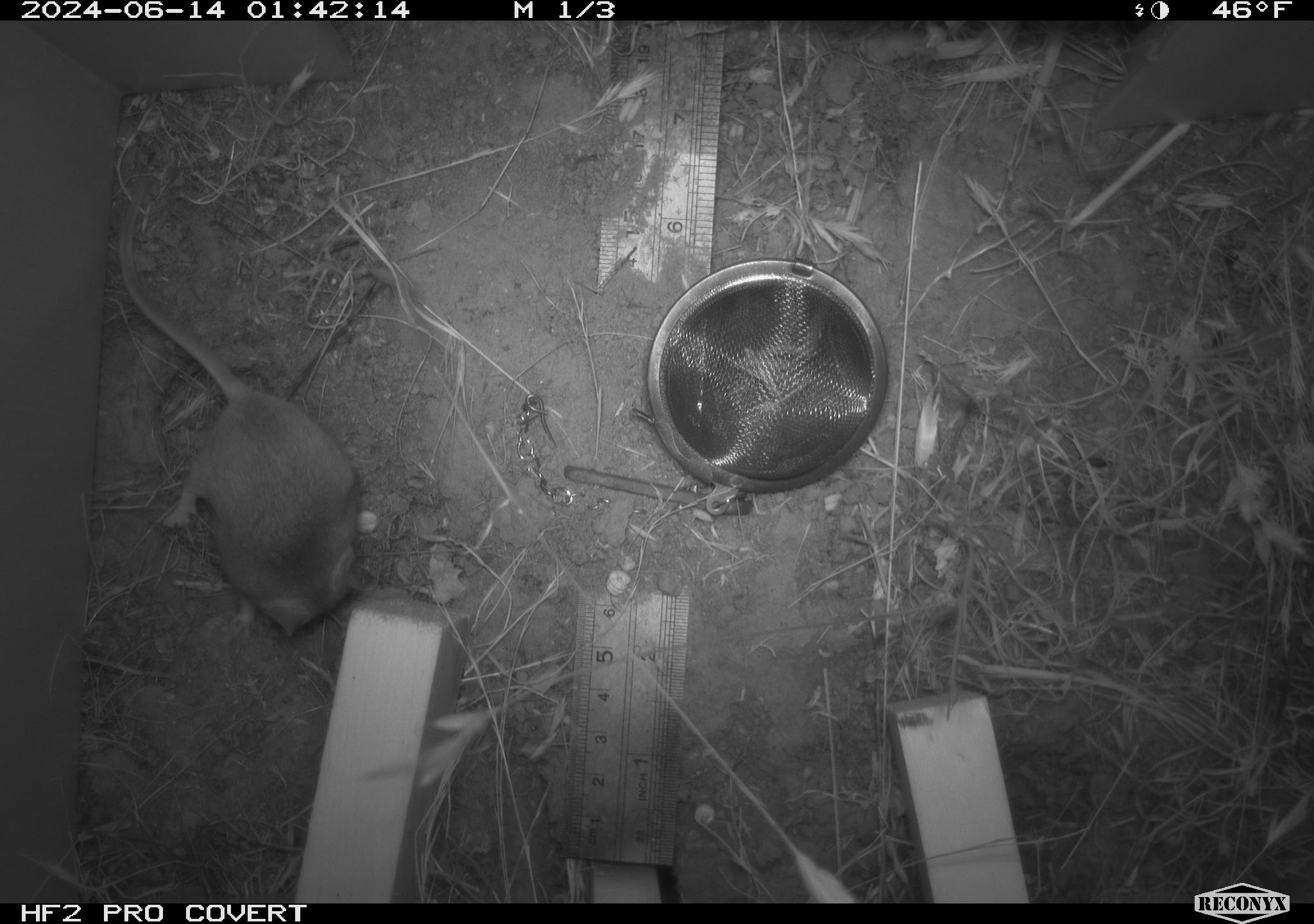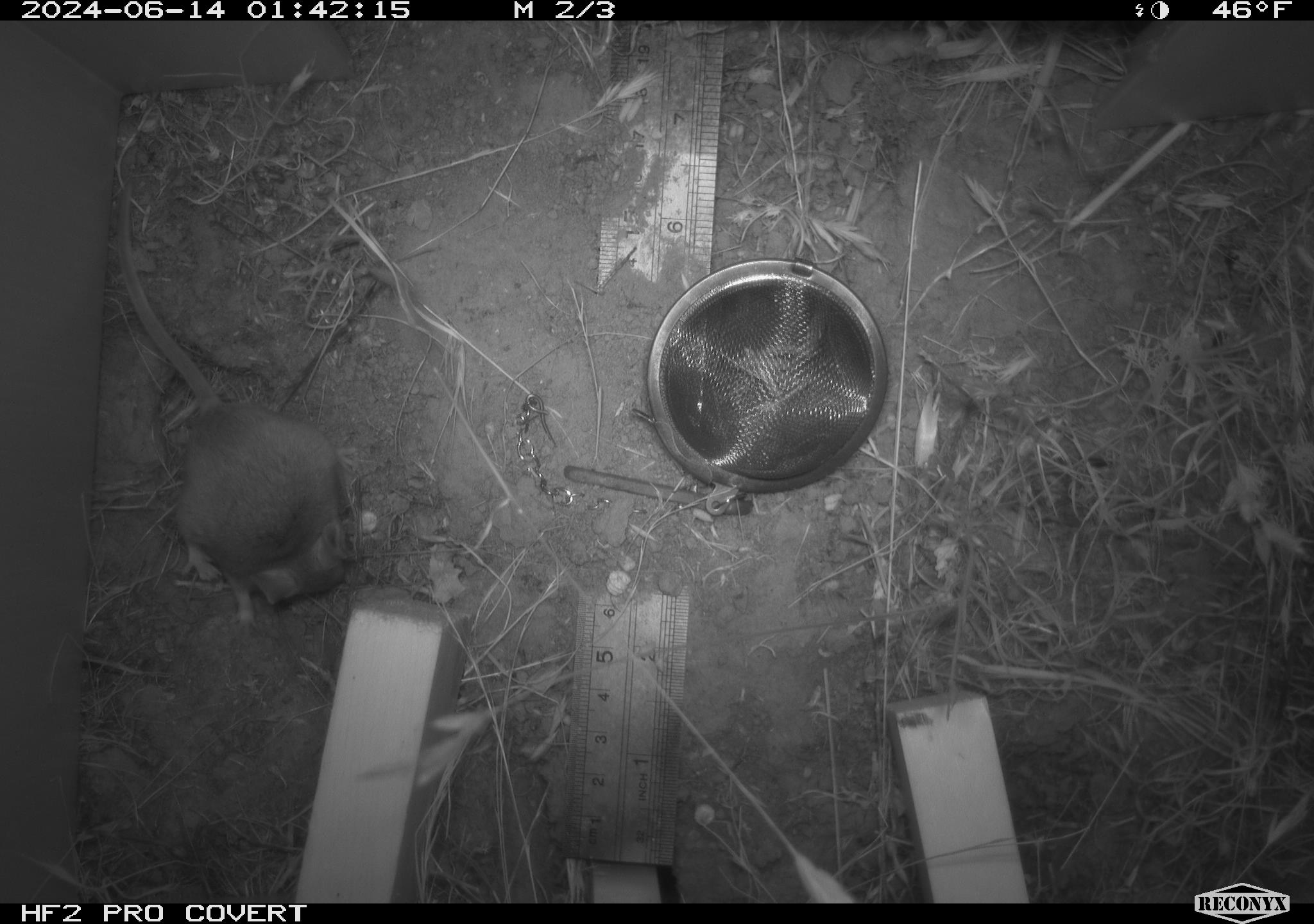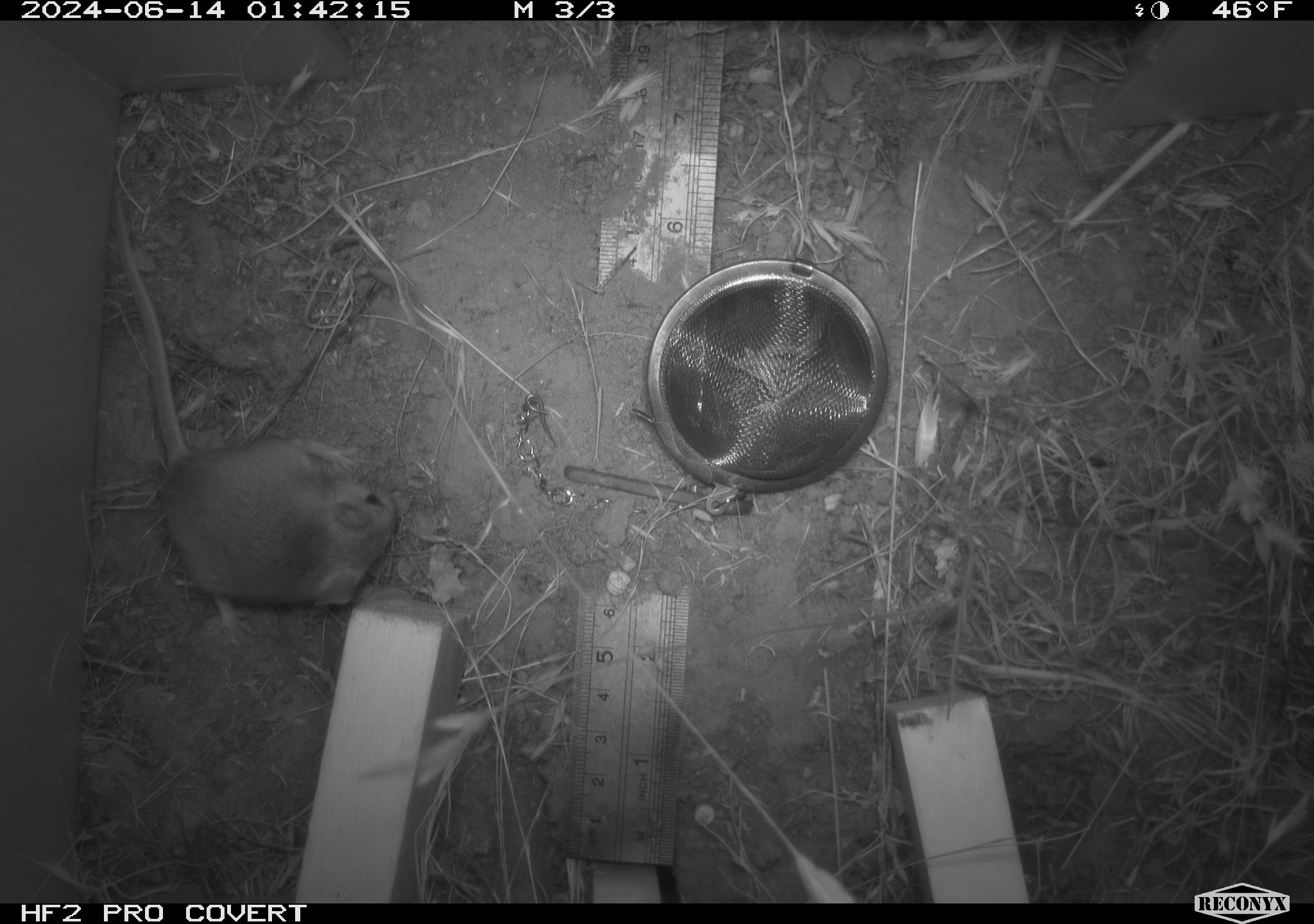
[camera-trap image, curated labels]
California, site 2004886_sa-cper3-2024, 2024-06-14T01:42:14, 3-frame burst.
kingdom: Animalia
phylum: Chordata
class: Mammalia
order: Rodentia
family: Heteromyidae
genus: Dipodomys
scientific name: Dipodomys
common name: kangaroo rats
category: dipodomys species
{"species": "dipodomys species (kangaroo rats) (Dipodomys)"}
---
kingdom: Animalia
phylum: Chordata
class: Mammalia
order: Rodentia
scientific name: Rodentia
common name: rodent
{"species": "rodent (Rodentia)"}